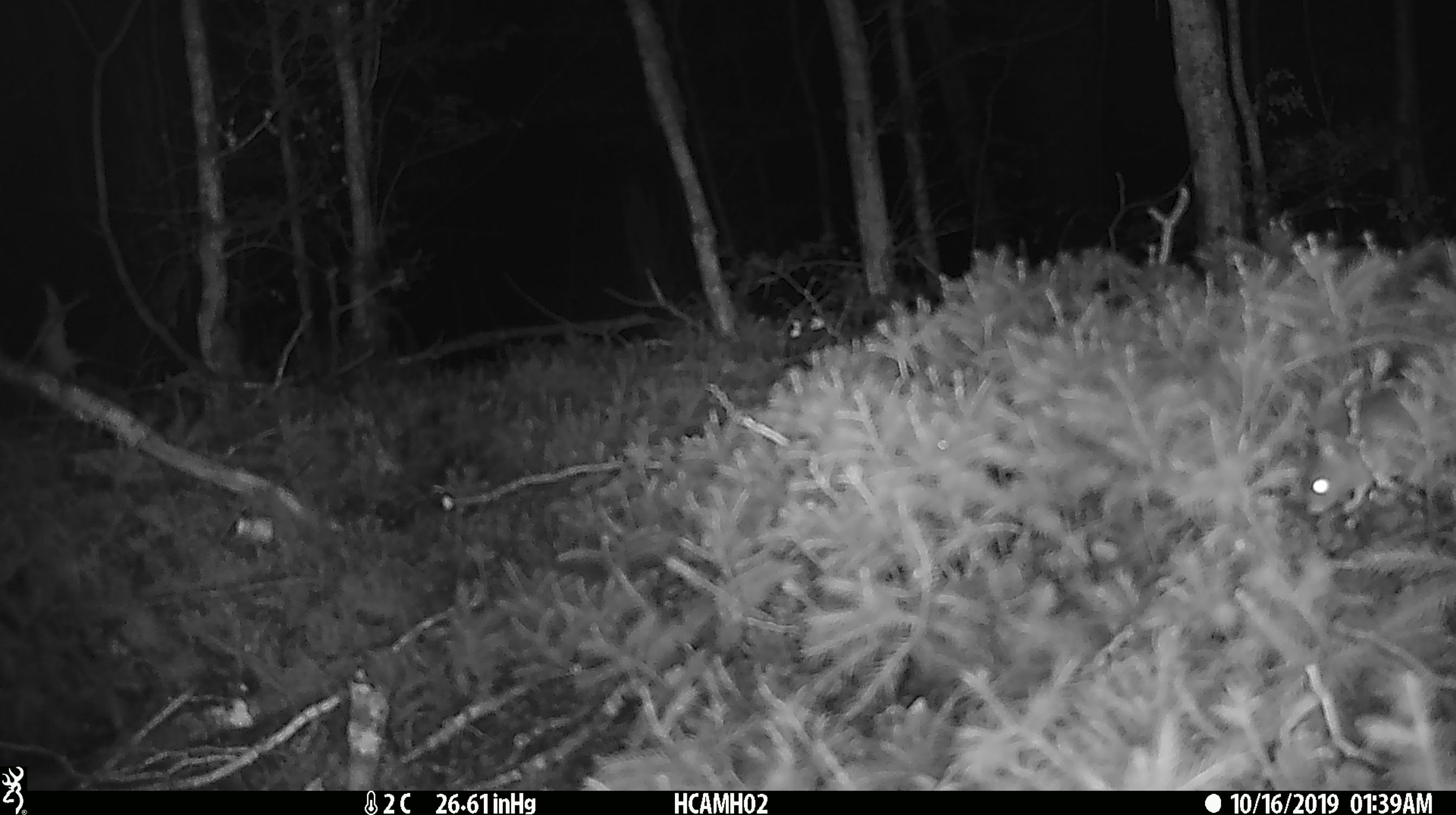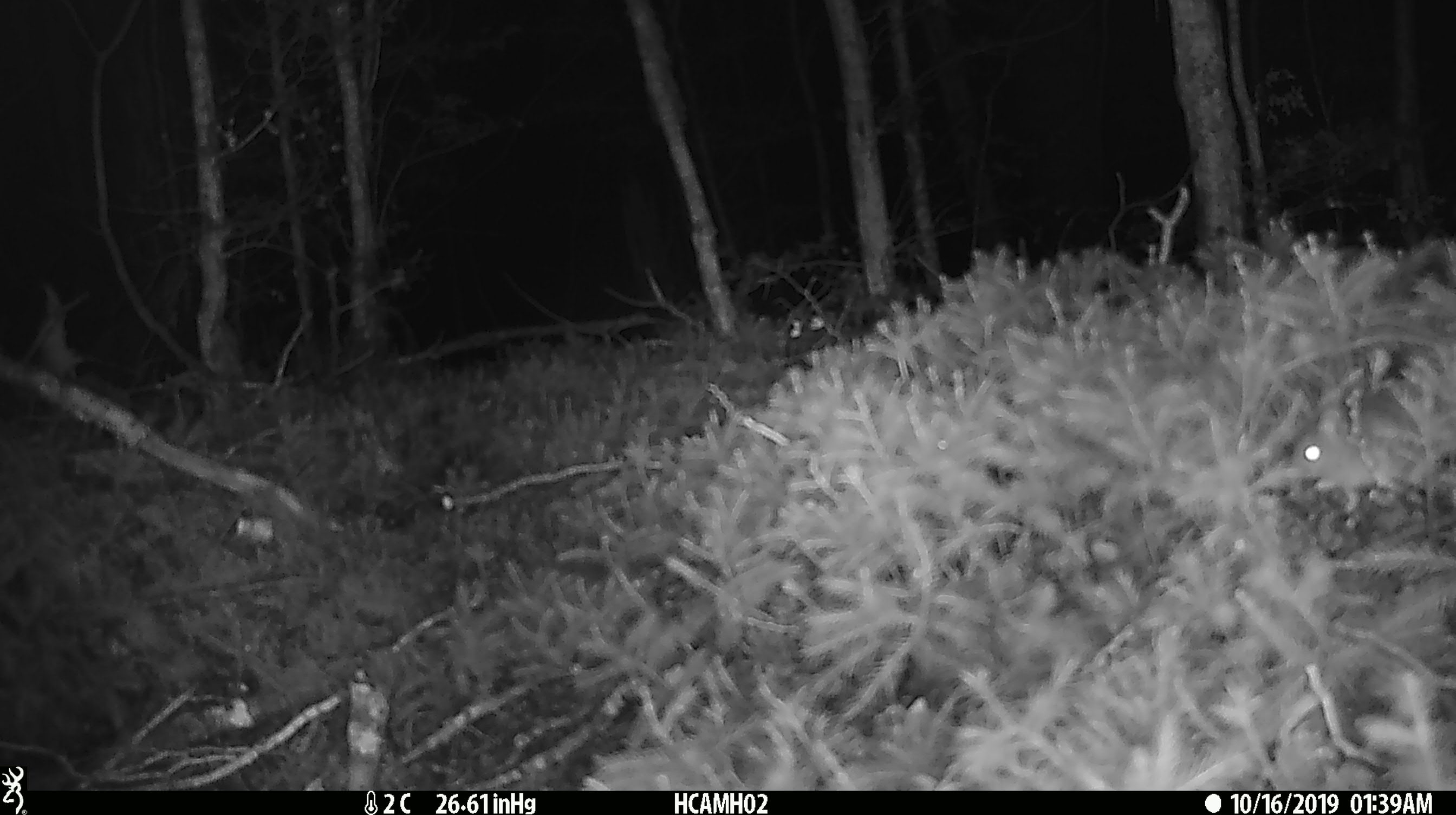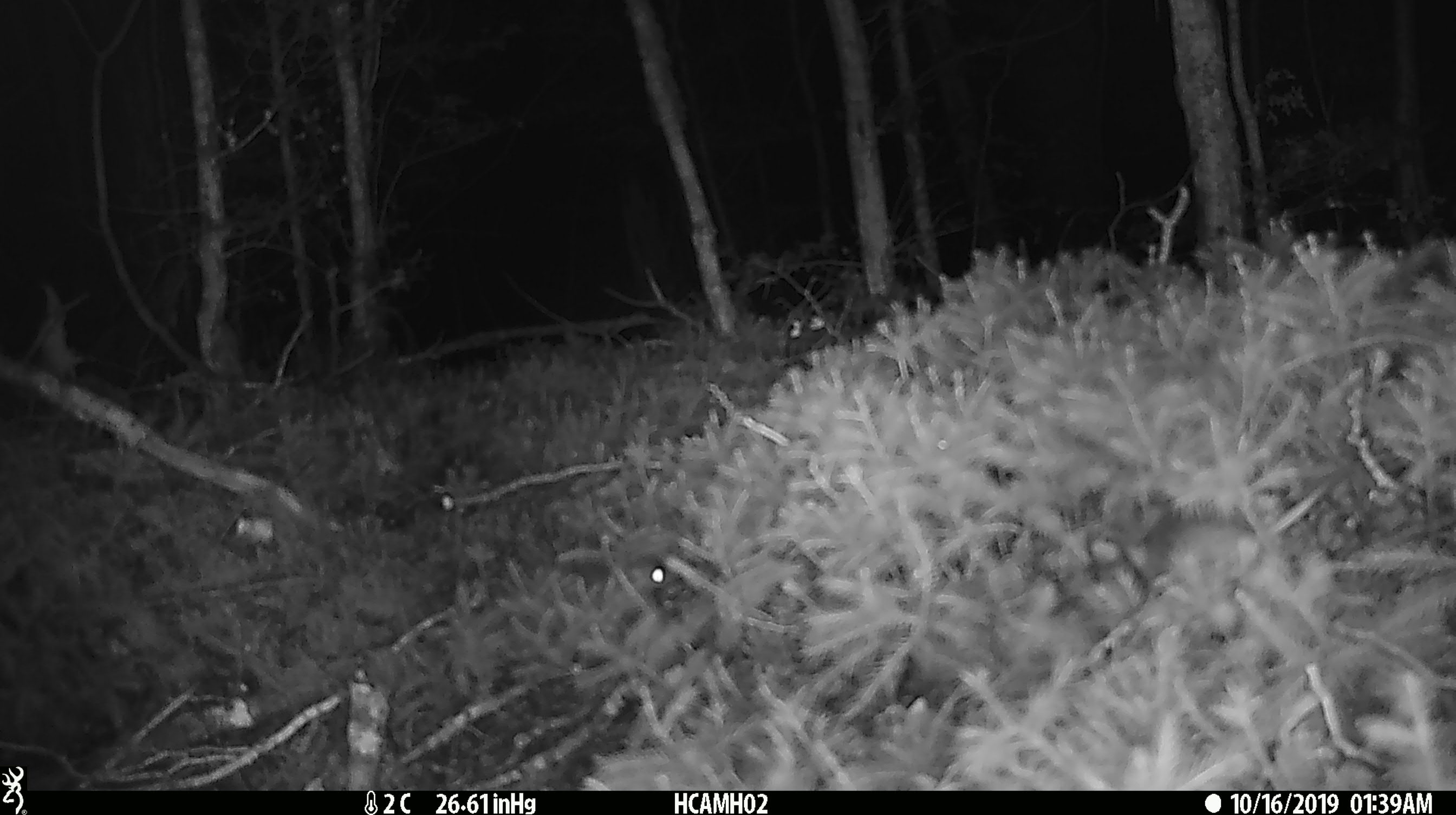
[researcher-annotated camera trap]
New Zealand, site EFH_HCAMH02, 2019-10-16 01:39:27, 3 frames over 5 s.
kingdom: Animalia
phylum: Chordata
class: Mammalia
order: Rodentia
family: Muridae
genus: Mus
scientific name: Mus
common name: mouse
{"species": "mouse (Mus)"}